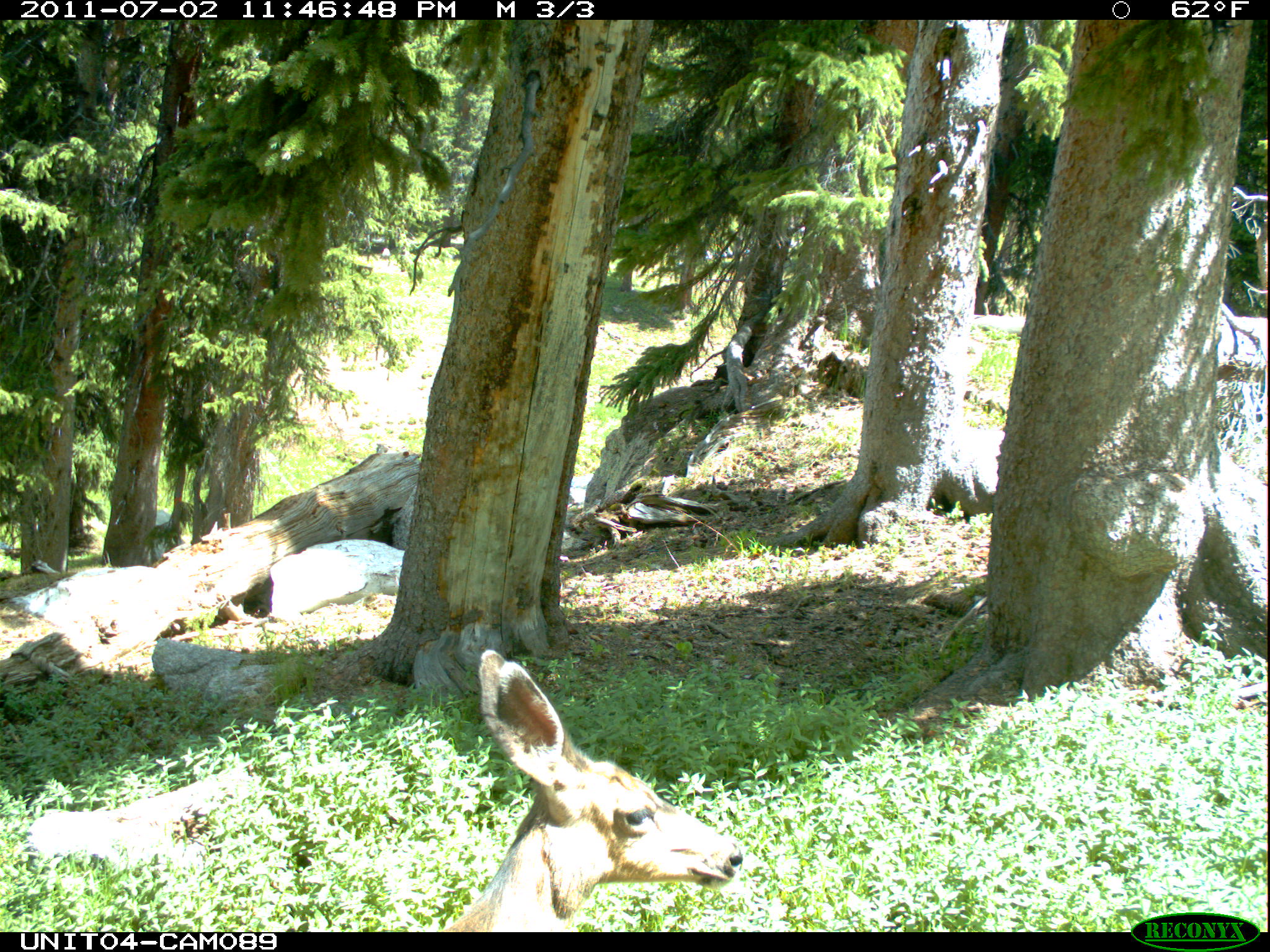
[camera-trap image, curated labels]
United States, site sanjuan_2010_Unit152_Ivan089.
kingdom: Animalia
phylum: Chordata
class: Mammalia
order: Artiodactyla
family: Cervidae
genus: Odocoileus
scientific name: Odocoileus hemionus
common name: mule deer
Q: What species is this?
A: Odocoileus hemionus (mule deer).